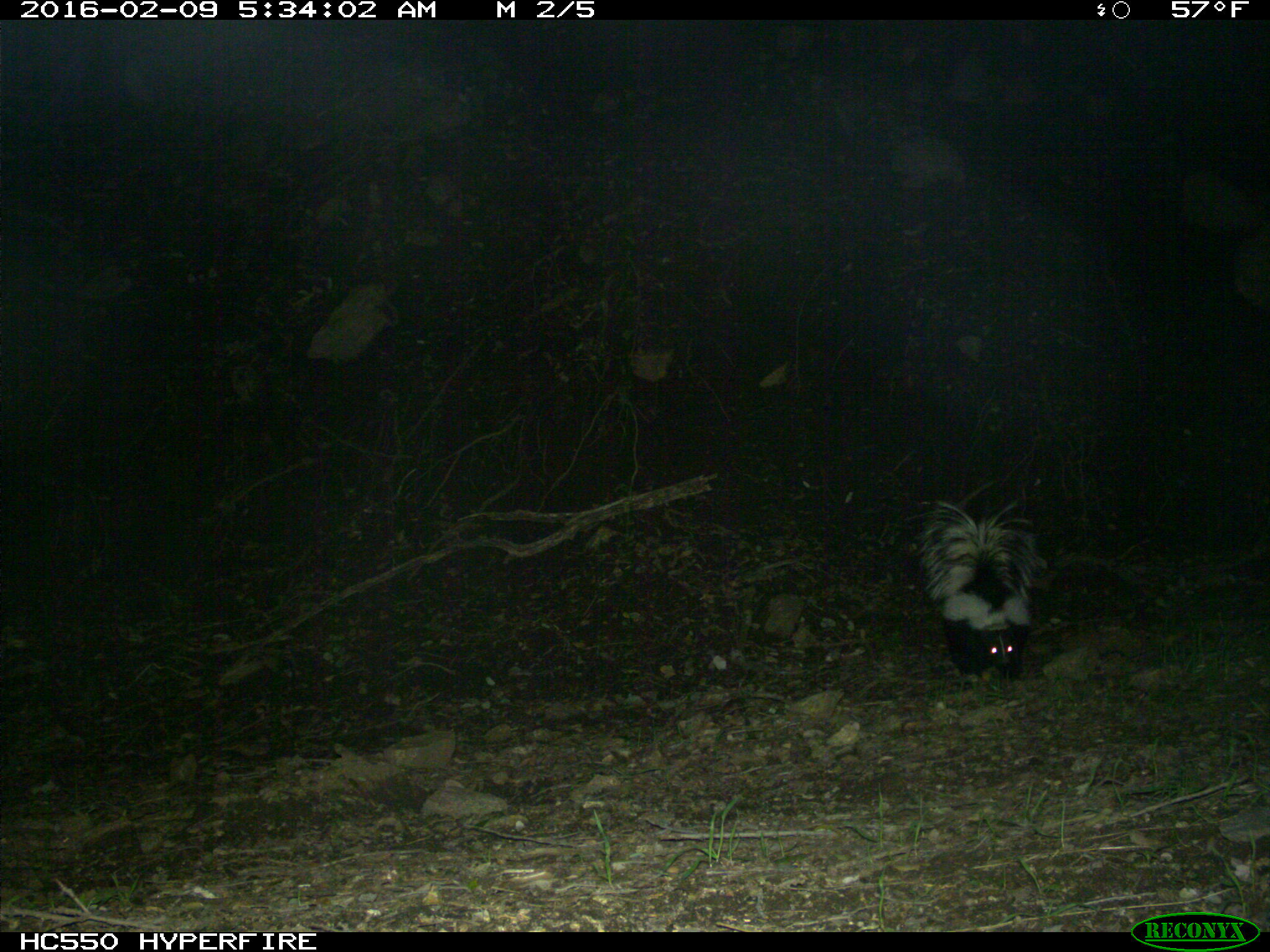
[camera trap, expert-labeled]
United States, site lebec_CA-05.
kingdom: Animalia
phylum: Chordata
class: Mammalia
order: Carnivora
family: Mephitidae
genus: Mephitis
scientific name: Mephitis mephitis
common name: striped skunk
Mephitis mephitis (striped skunk).